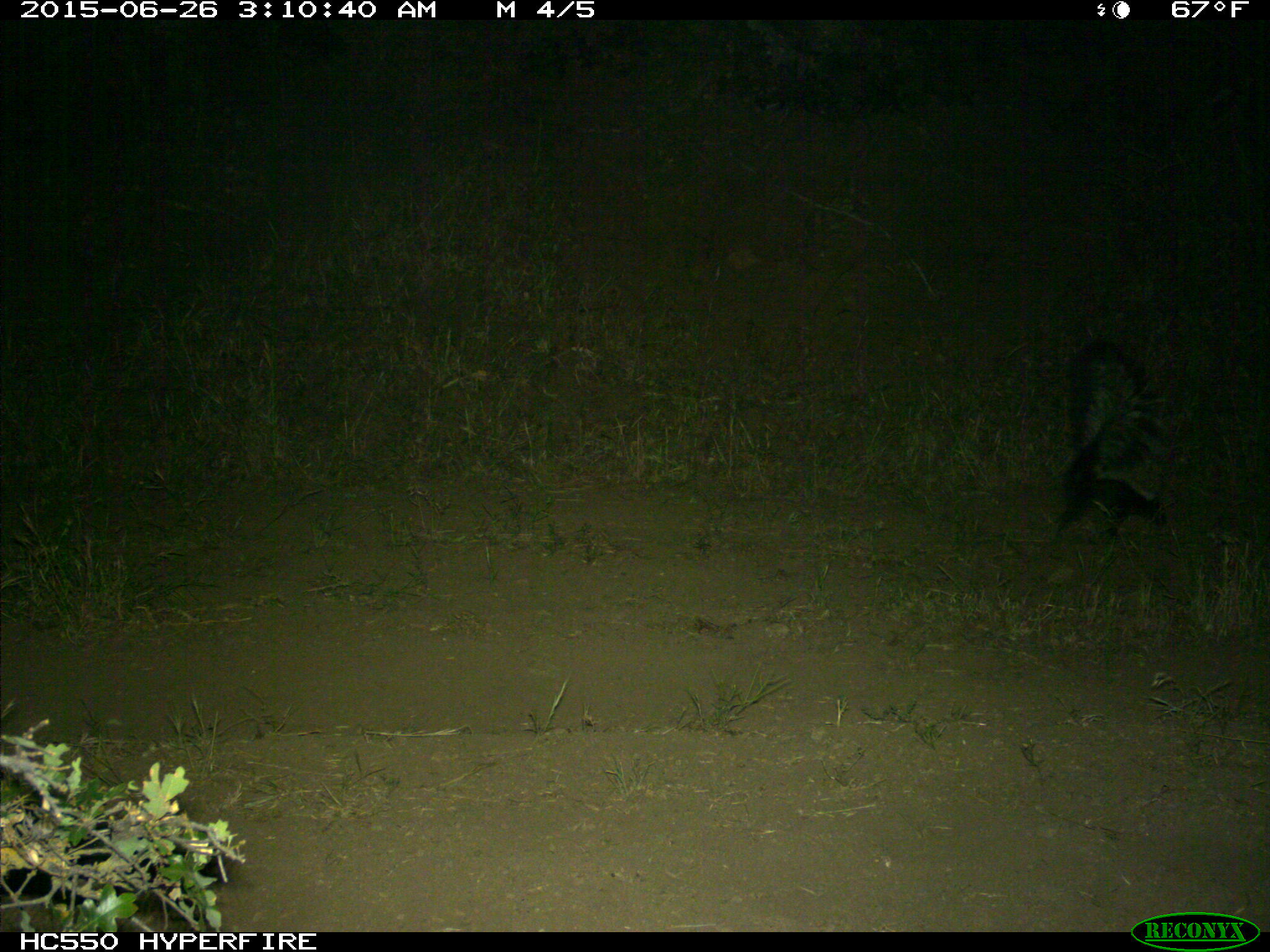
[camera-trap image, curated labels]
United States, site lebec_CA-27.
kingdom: Animalia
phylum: Chordata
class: Mammalia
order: Carnivora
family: Mephitidae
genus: Mephitis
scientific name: Mephitis mephitis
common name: striped skunk